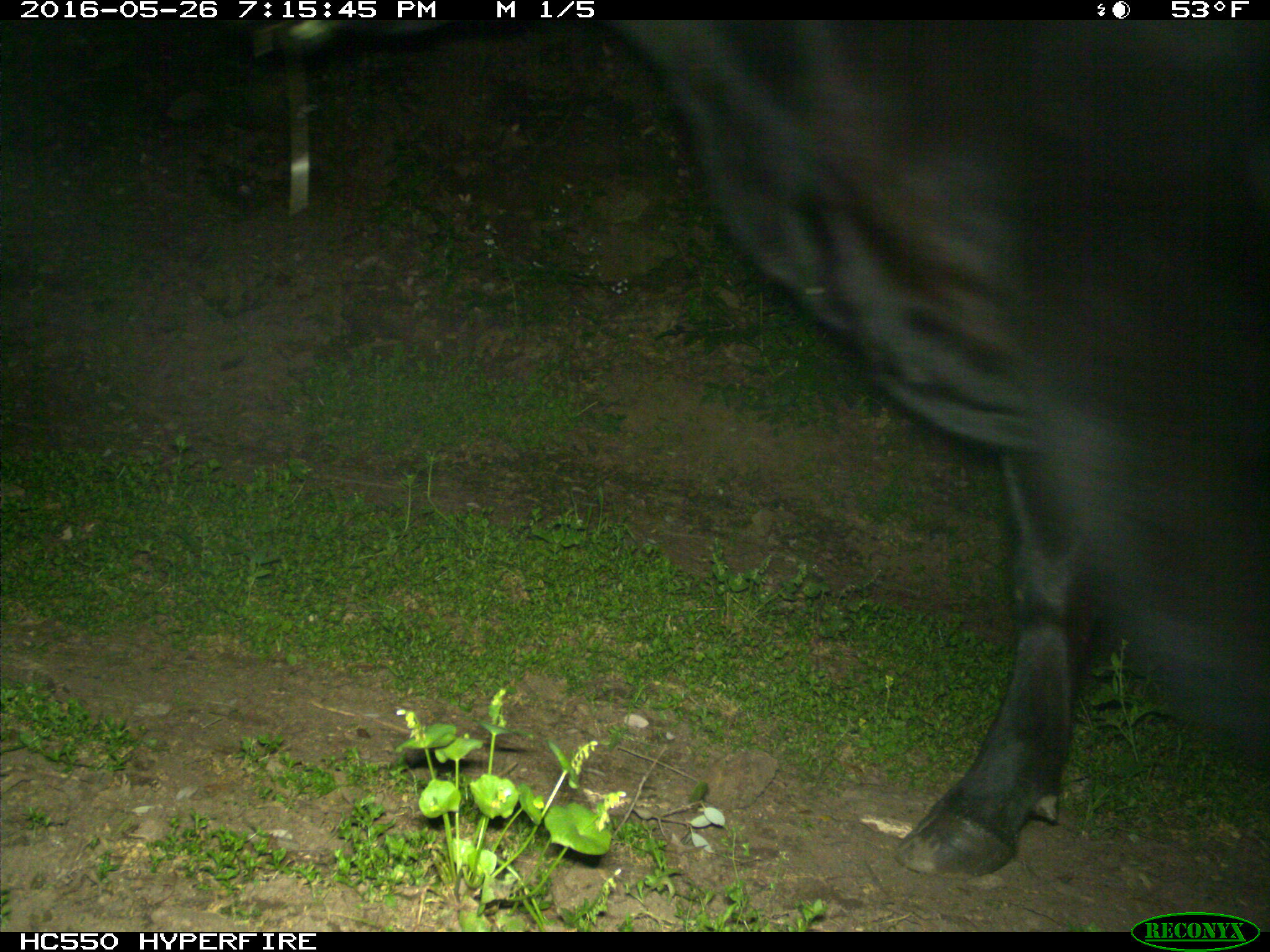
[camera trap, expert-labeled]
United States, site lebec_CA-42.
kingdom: Animalia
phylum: Chordata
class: Mammalia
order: Artiodactyla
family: Bovidae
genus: Bos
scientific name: Bos taurus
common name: domestic cow